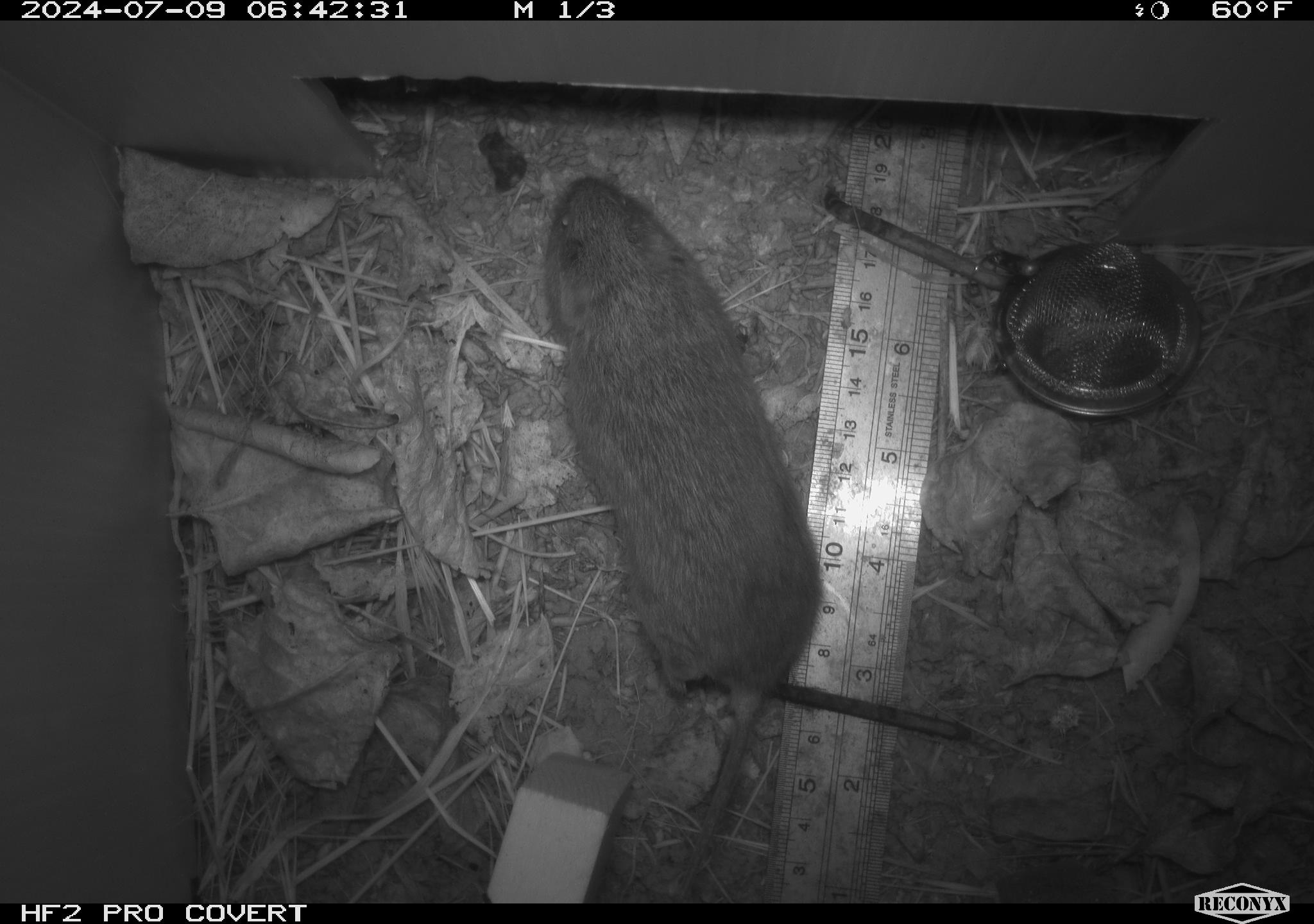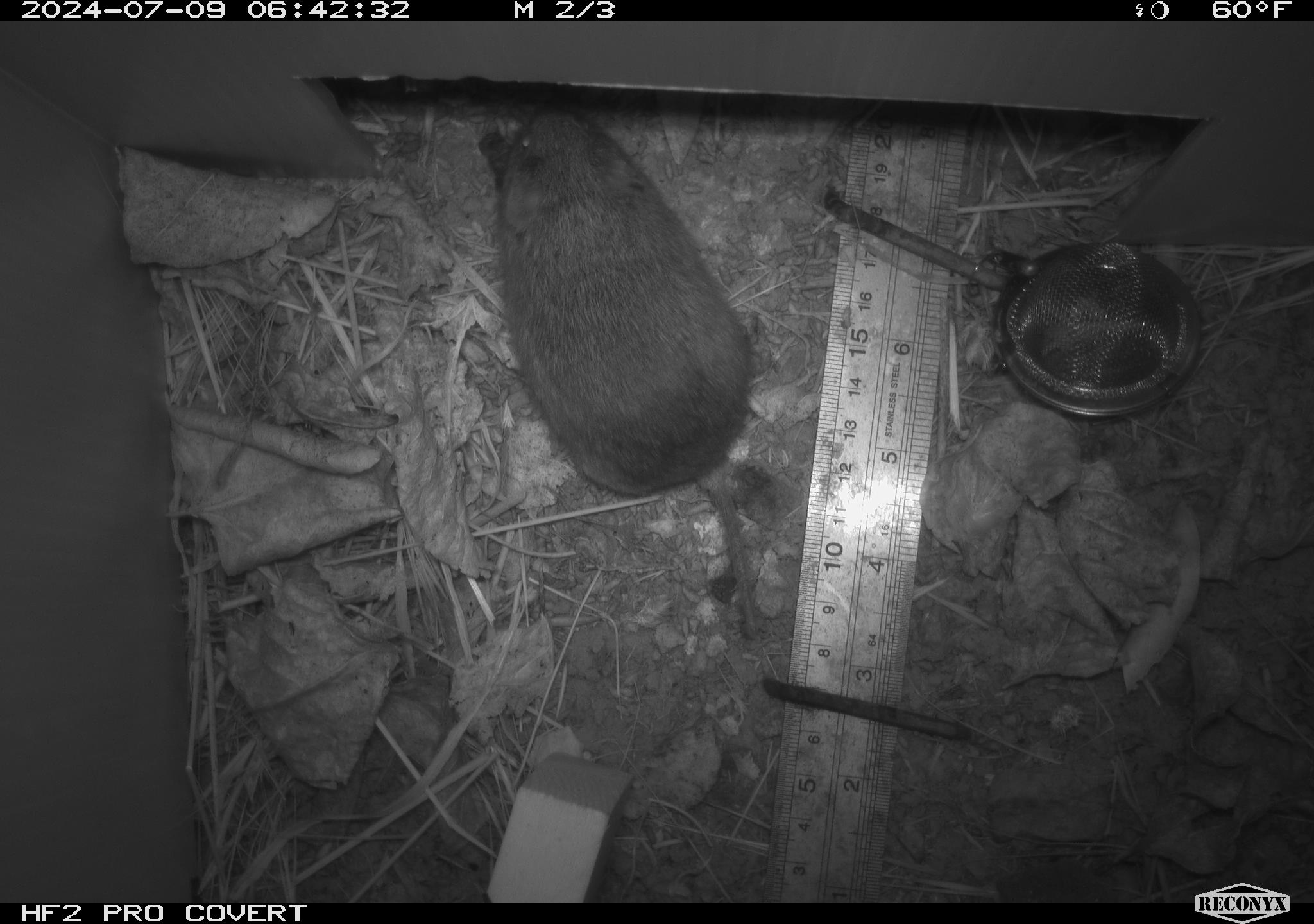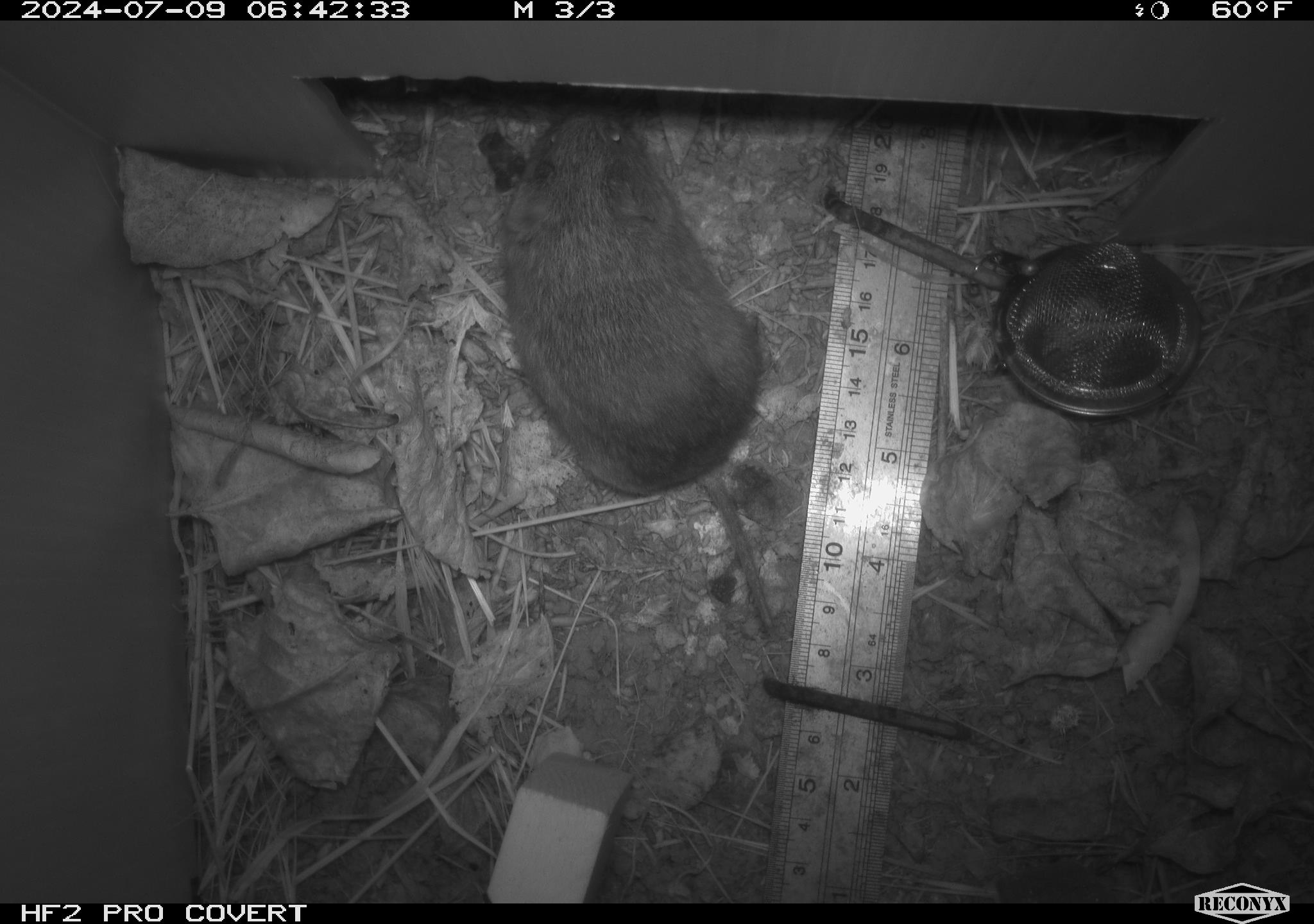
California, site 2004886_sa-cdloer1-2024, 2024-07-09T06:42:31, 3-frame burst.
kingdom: Animalia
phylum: Chordata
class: Mammalia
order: Rodentia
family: Cricetidae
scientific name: Arvicolinae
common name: voles, lemmings, and muskrats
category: arvicolinae subfamily